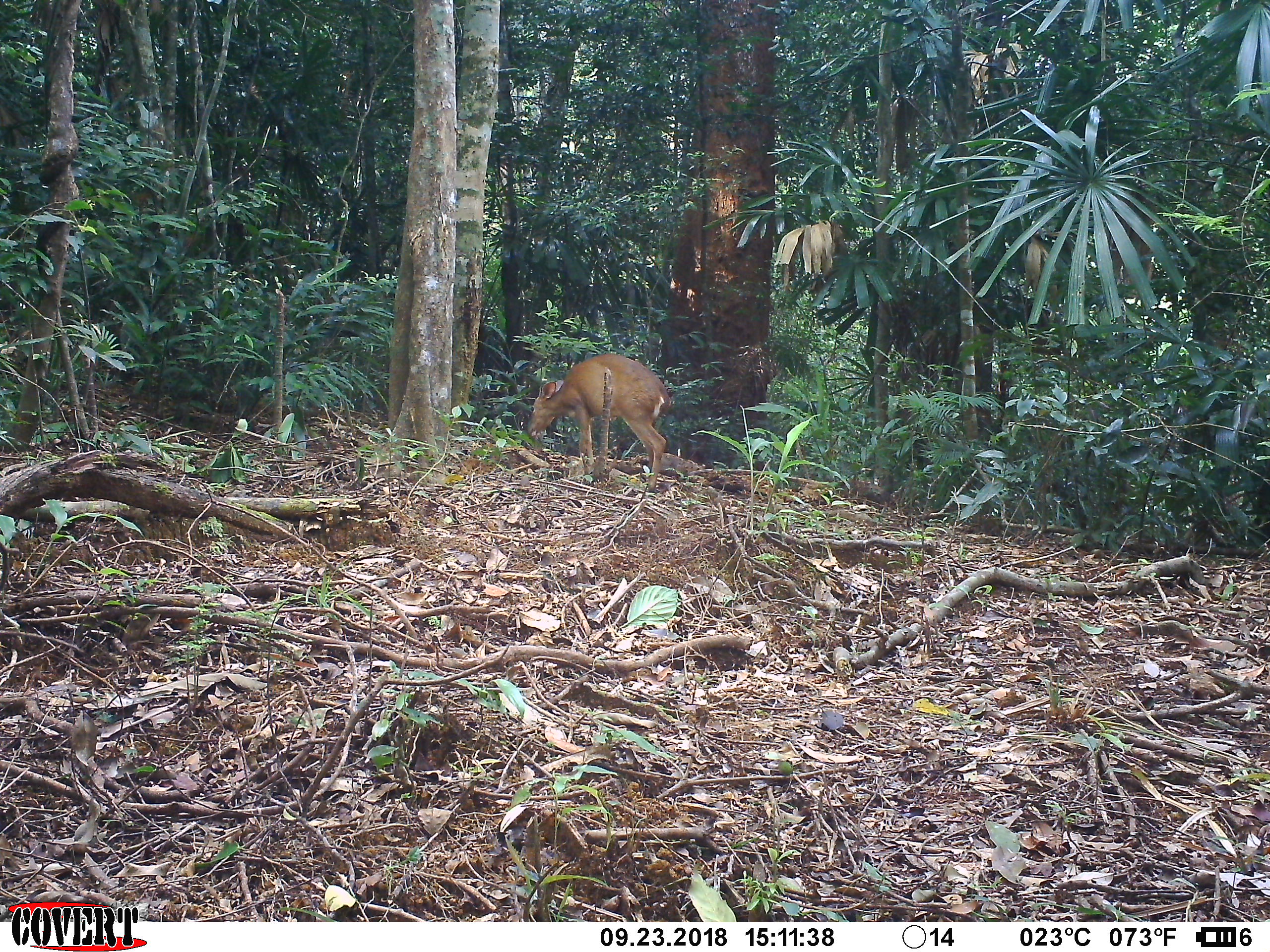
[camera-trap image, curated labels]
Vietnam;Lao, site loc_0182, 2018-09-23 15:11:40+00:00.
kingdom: Animalia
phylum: Chordata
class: Mammalia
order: Artiodactyla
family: Cervidae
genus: Muntiacus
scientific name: Muntiacus vuquangensis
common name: large-antlered muntjac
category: large antlered muntjac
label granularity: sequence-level